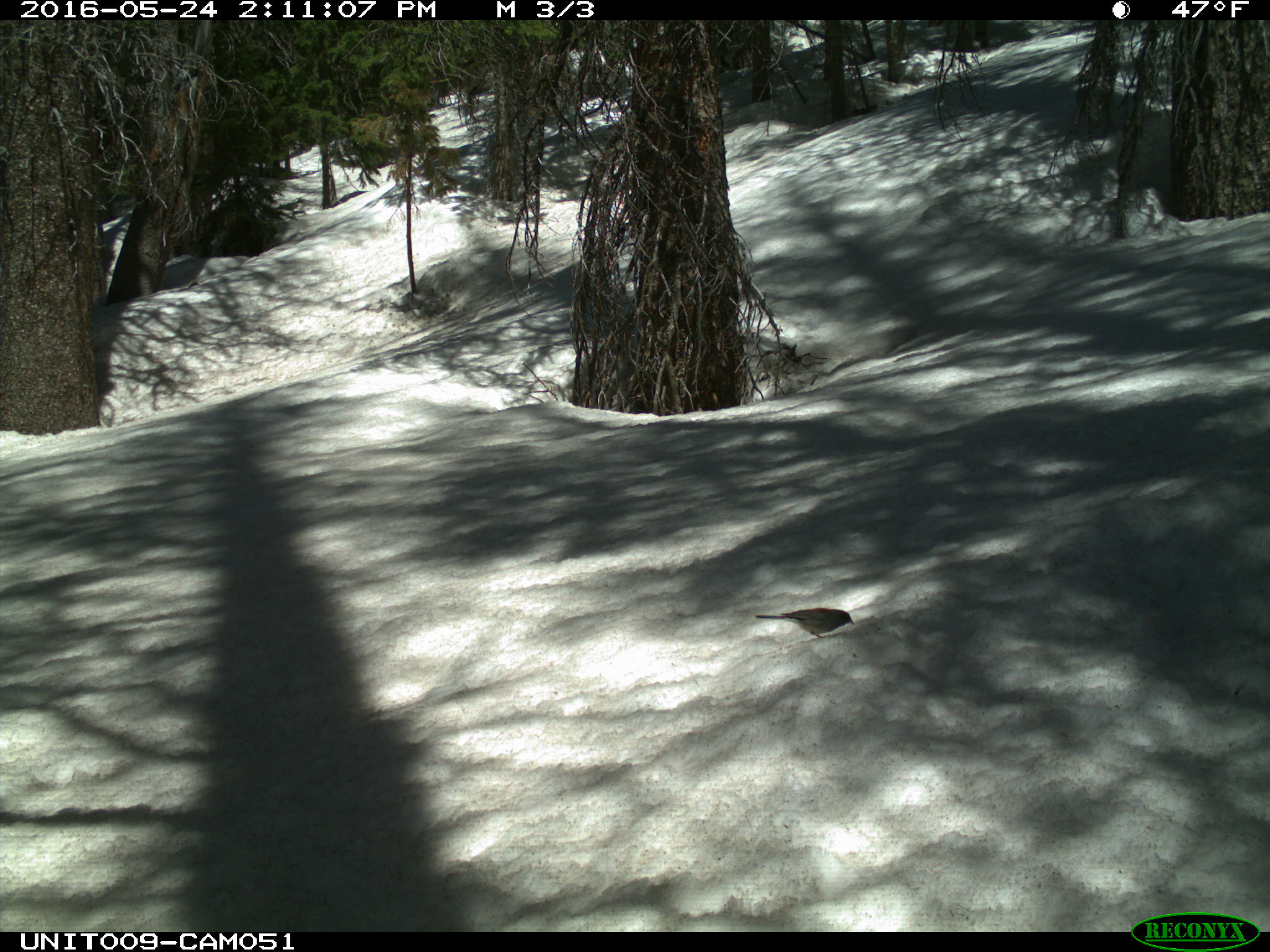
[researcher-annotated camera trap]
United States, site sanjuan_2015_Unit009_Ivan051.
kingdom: Animalia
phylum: Chordata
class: Aves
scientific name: Aves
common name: birds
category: unidentified bird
Unidentified bird (birds) (Aves).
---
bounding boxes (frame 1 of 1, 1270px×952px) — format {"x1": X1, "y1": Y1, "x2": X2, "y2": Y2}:
animal: {"x1": 755, "y1": 608, "x2": 855, "y2": 638}